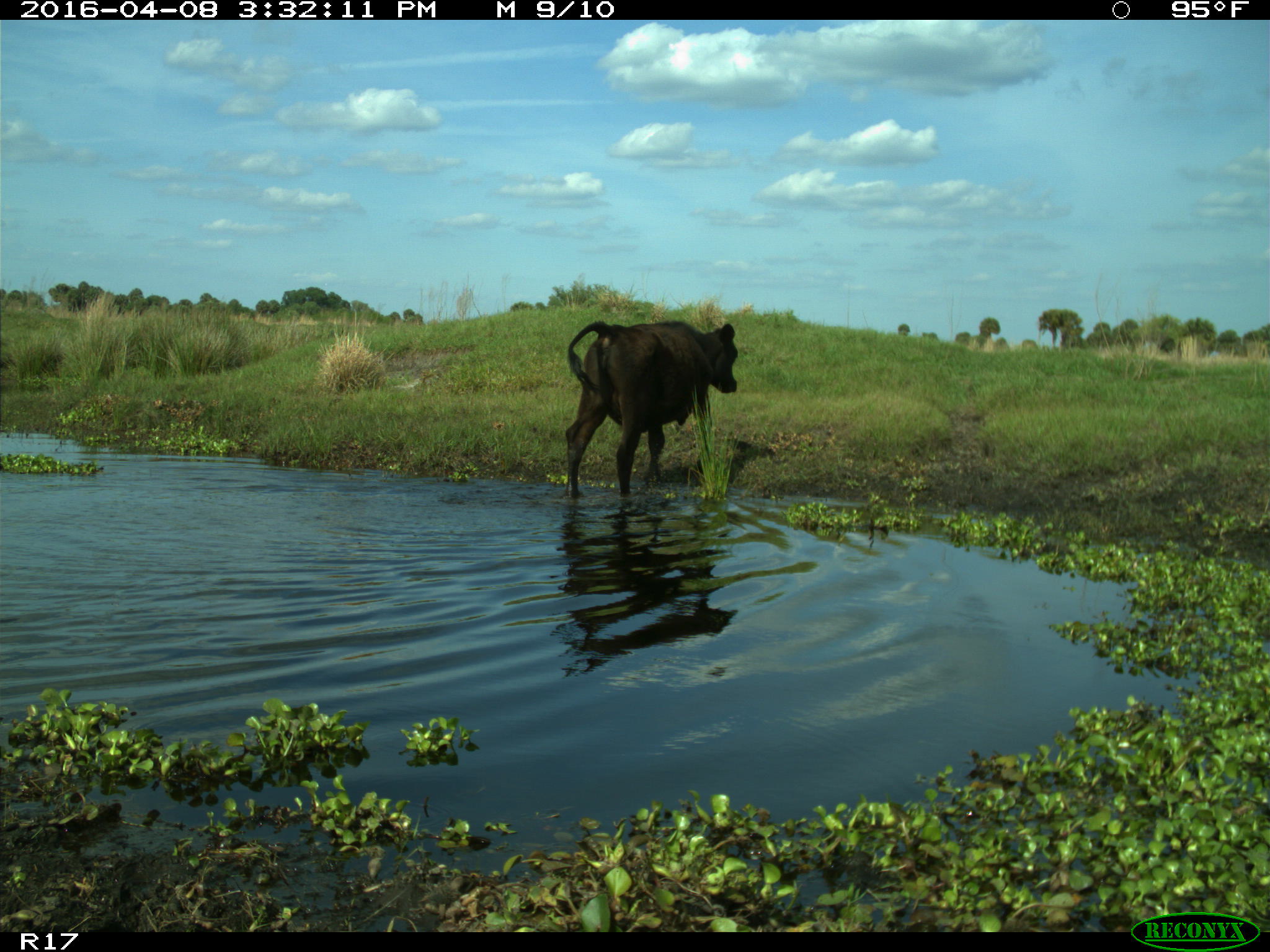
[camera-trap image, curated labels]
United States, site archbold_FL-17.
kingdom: Animalia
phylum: Chordata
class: Mammalia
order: Artiodactyla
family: Bovidae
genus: Bos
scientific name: Bos taurus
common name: domestic cow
Bos taurus (domestic cow).